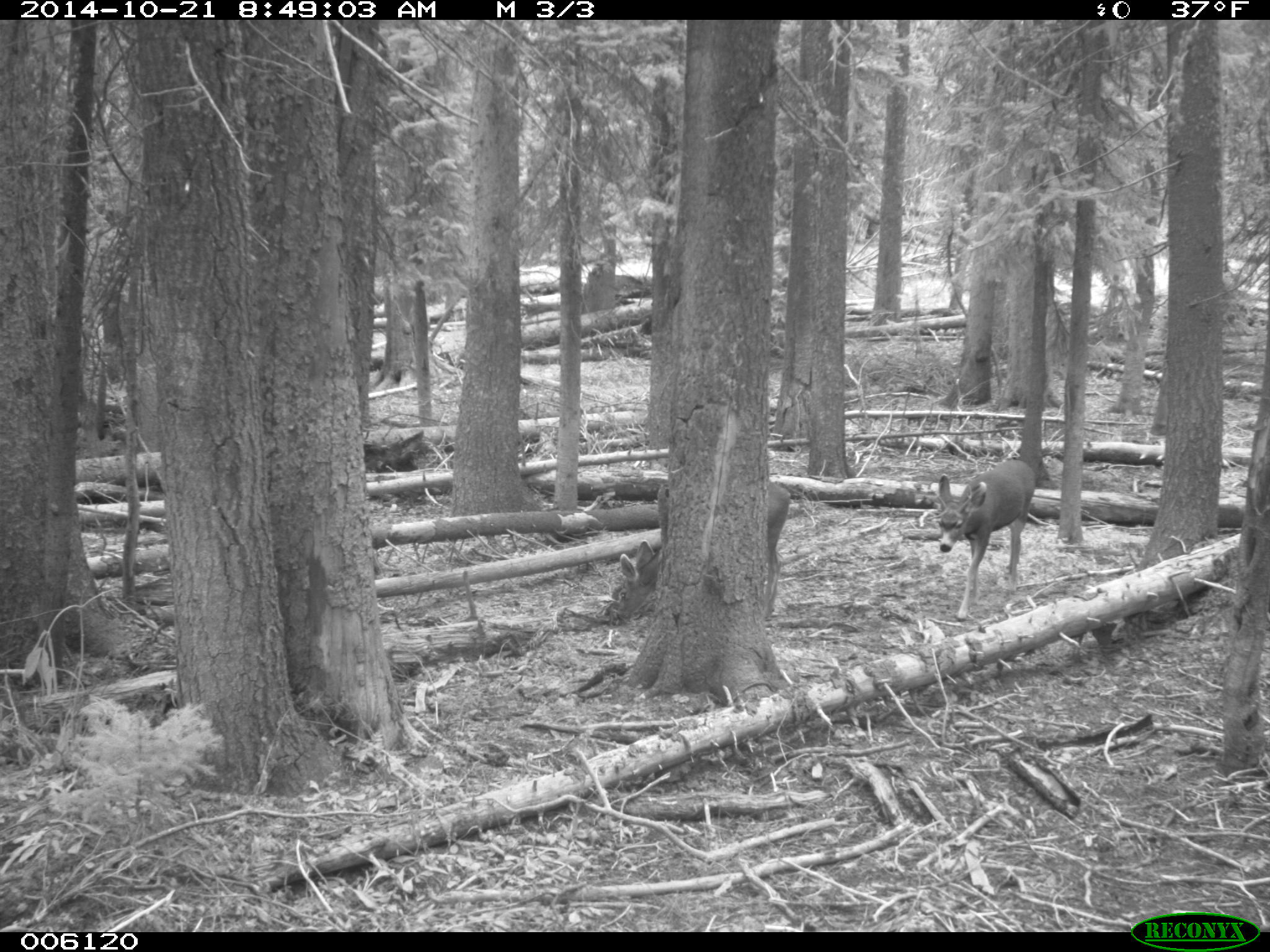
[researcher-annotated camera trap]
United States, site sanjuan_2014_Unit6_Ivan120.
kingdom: Animalia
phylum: Chordata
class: Mammalia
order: Artiodactyla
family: Cervidae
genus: Odocoileus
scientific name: Odocoileus hemionus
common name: mule deer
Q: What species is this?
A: Odocoileus hemionus (mule deer).